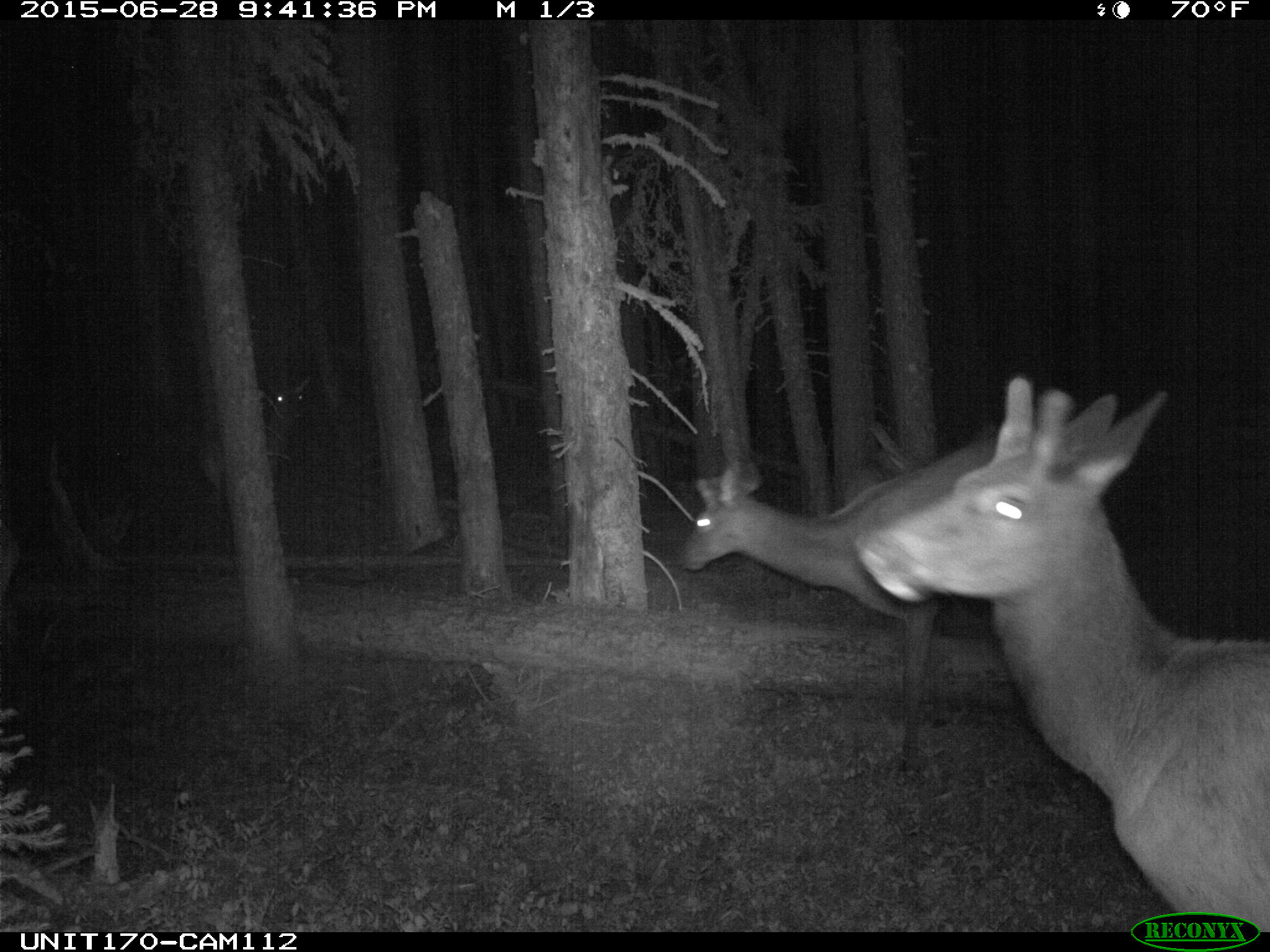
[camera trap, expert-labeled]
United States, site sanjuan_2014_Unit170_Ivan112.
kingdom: Animalia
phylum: Chordata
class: Mammalia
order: Artiodactyla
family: Cervidae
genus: Cervus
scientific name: Cervus elaphus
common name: red deer